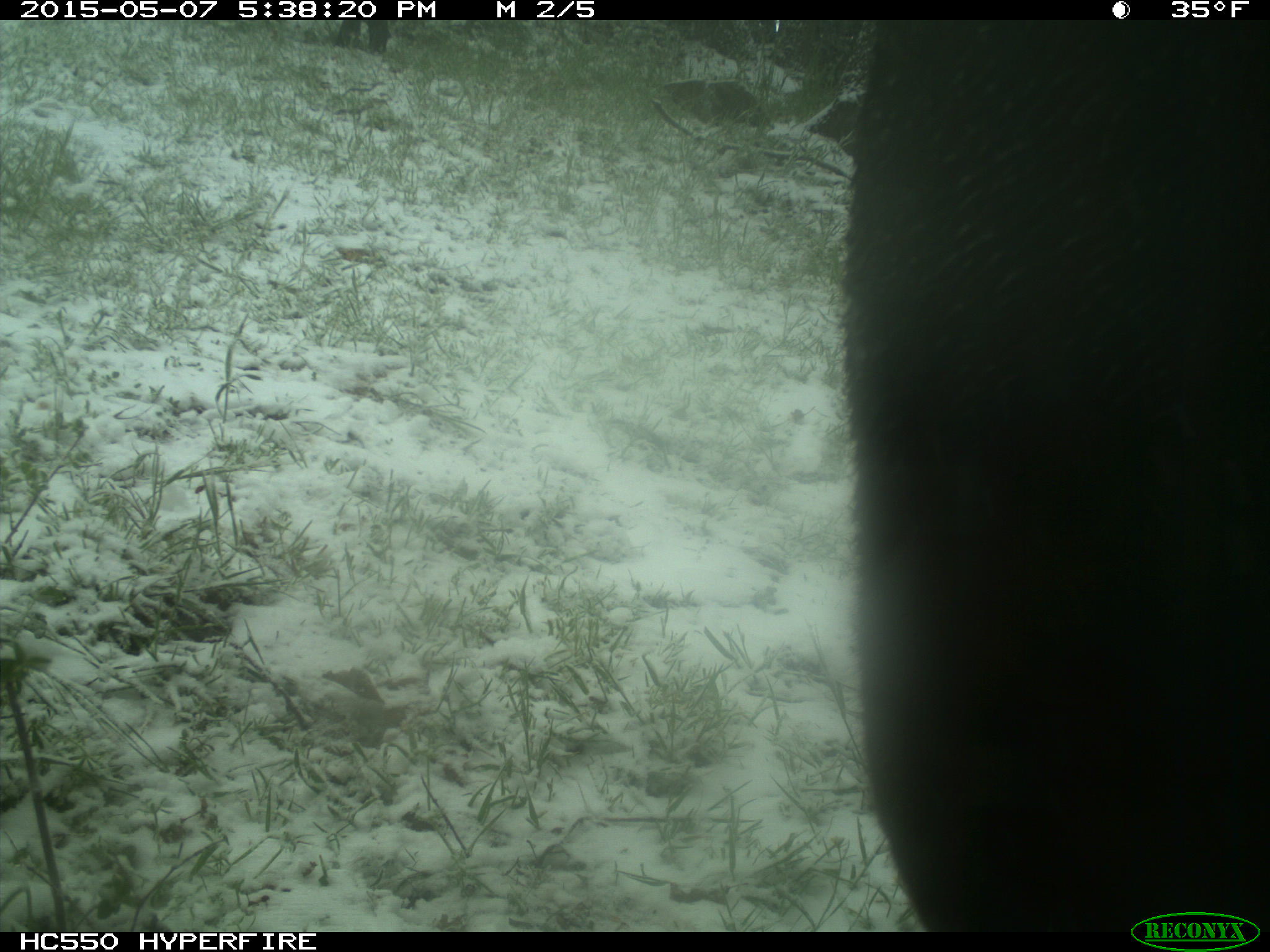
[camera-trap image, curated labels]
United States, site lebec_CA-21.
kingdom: Animalia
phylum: Chordata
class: Mammalia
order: Artiodactyla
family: Bovidae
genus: Bos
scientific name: Bos taurus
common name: domestic cow